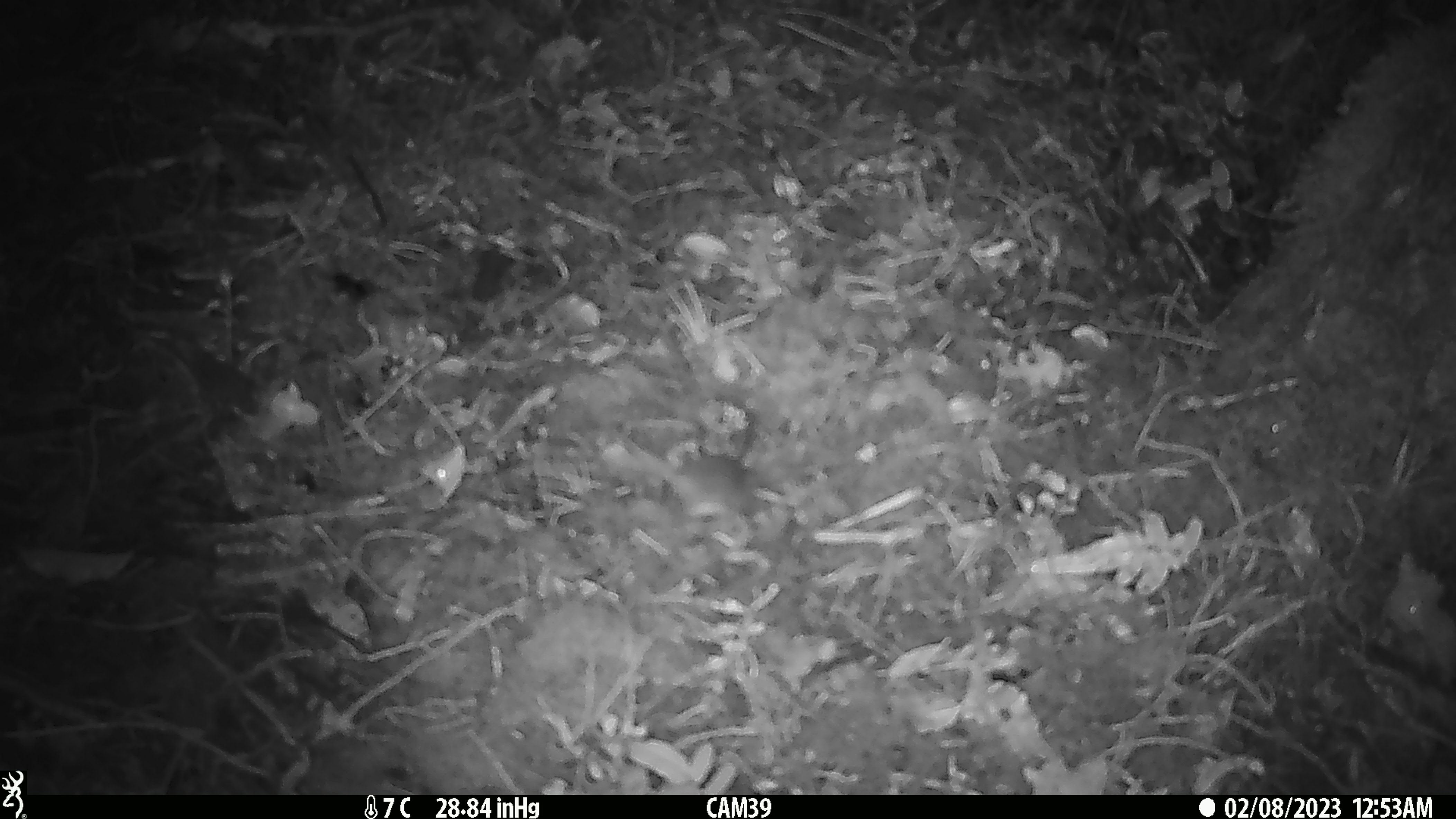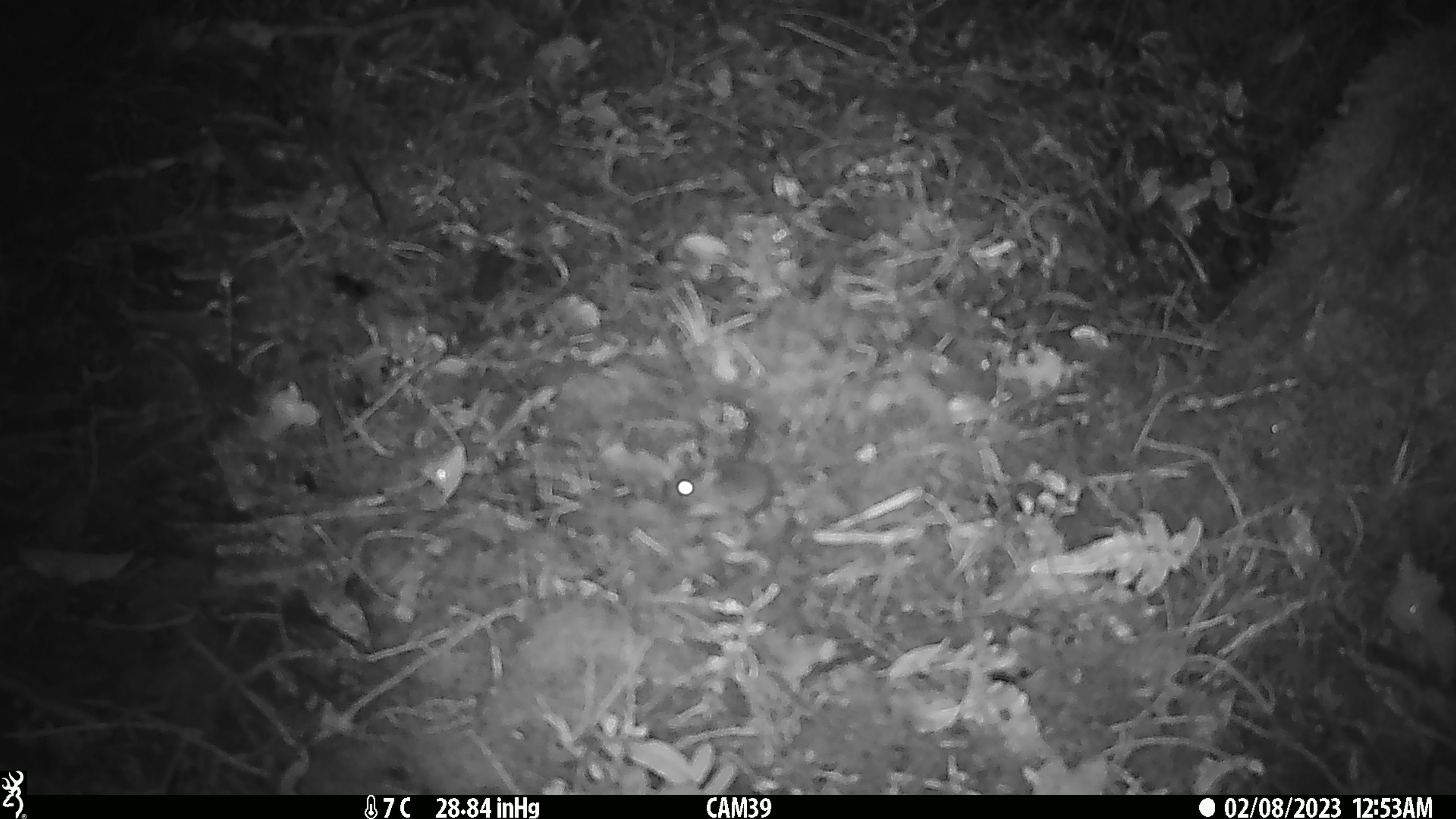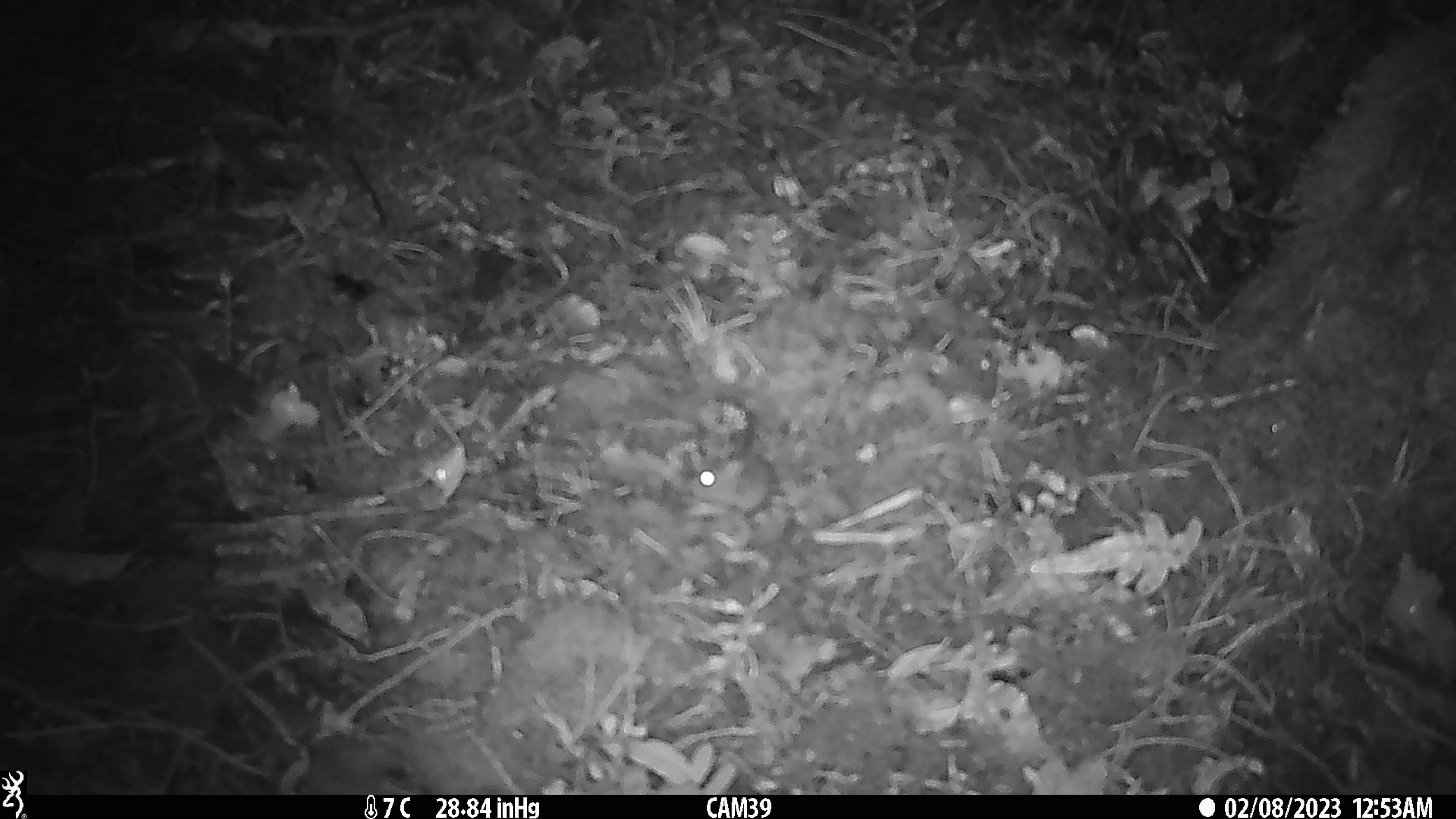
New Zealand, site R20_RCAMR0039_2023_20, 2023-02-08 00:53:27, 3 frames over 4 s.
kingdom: Animalia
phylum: Chordata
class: Mammalia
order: Rodentia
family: Muridae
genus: Mus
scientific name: Mus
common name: mouse